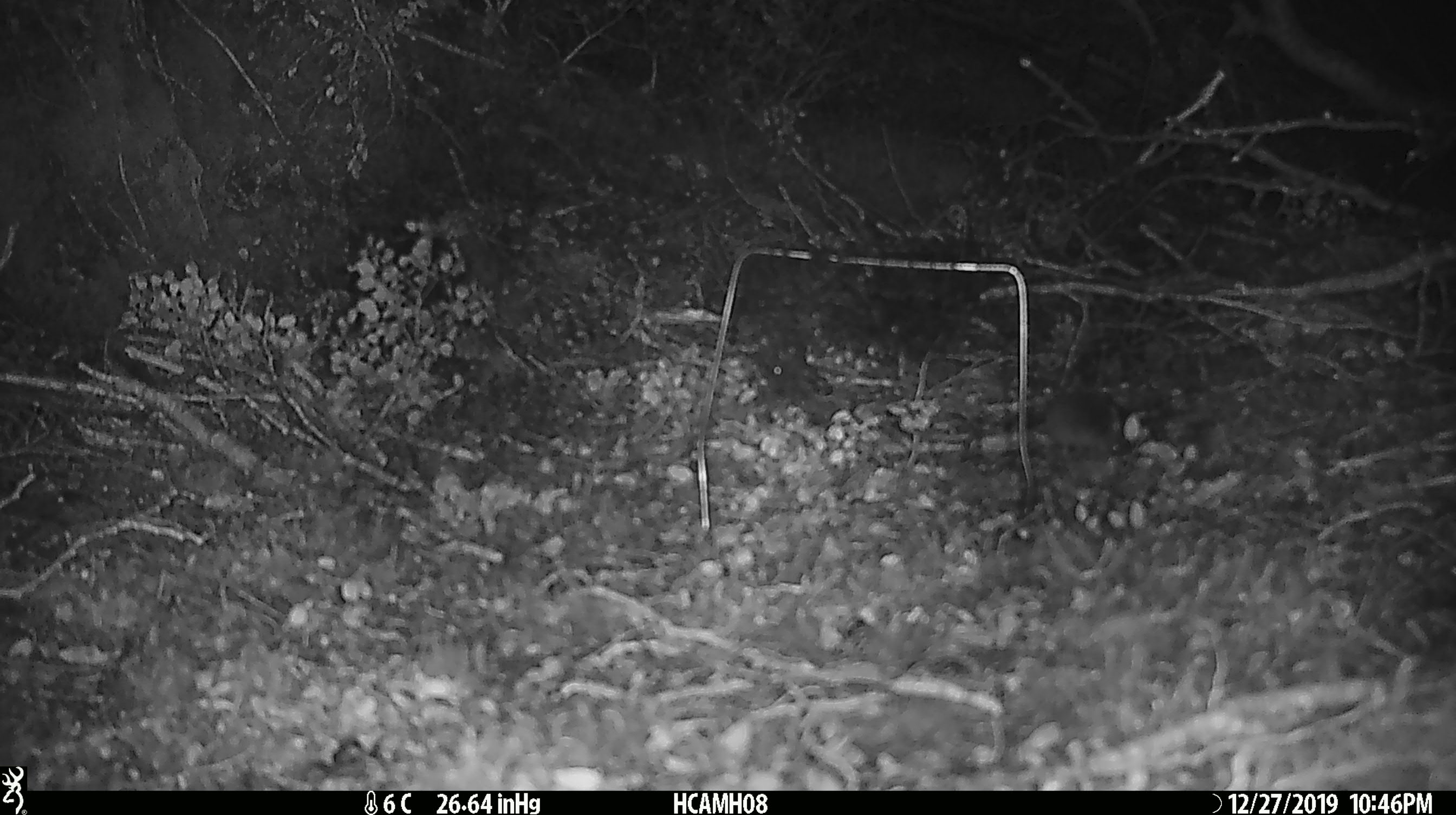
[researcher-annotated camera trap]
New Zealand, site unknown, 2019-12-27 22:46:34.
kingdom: Animalia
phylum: Chordata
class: Mammalia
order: Rodentia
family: Muridae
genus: Mus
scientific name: Mus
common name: mouse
Mouse (Mus).